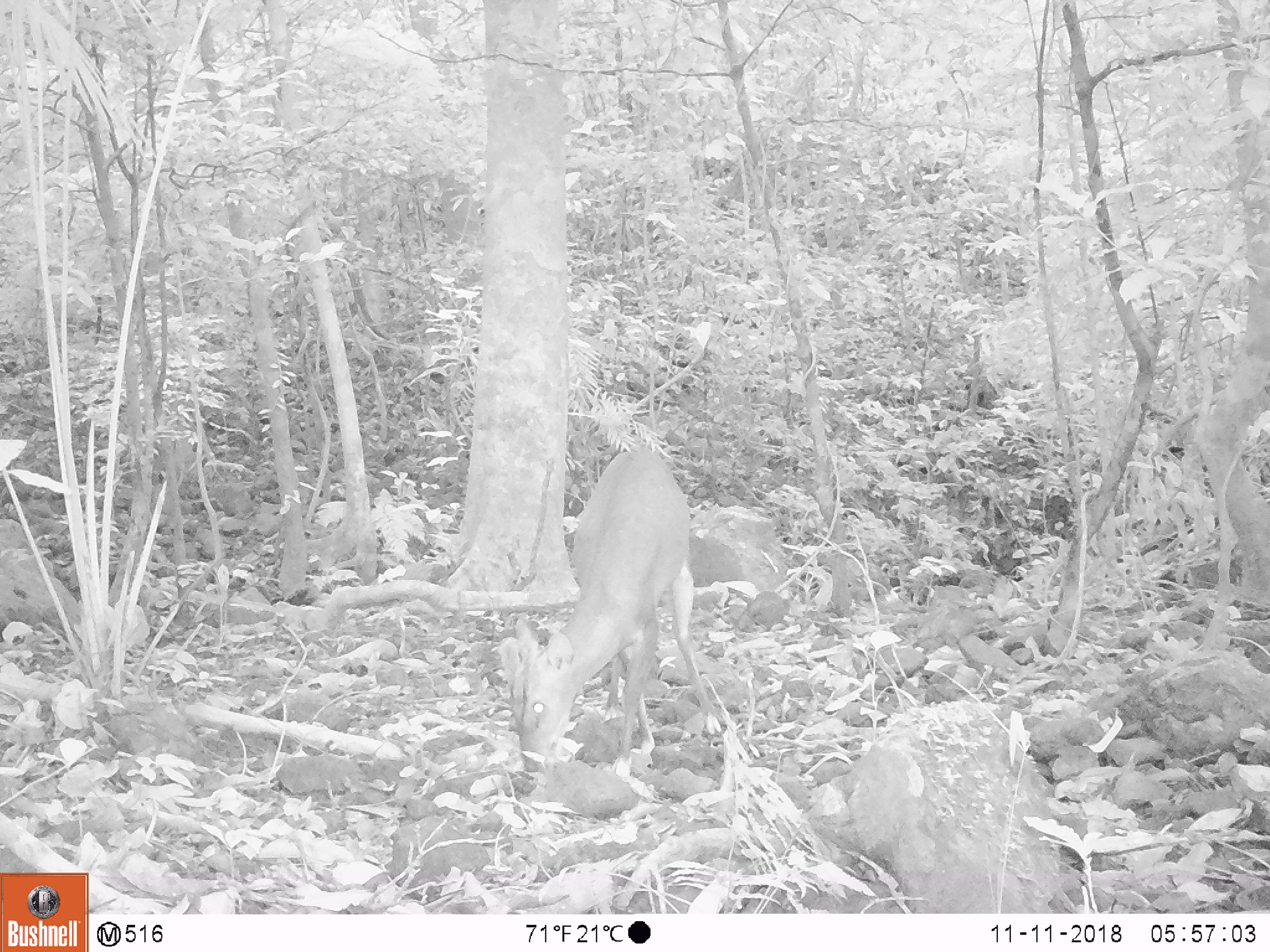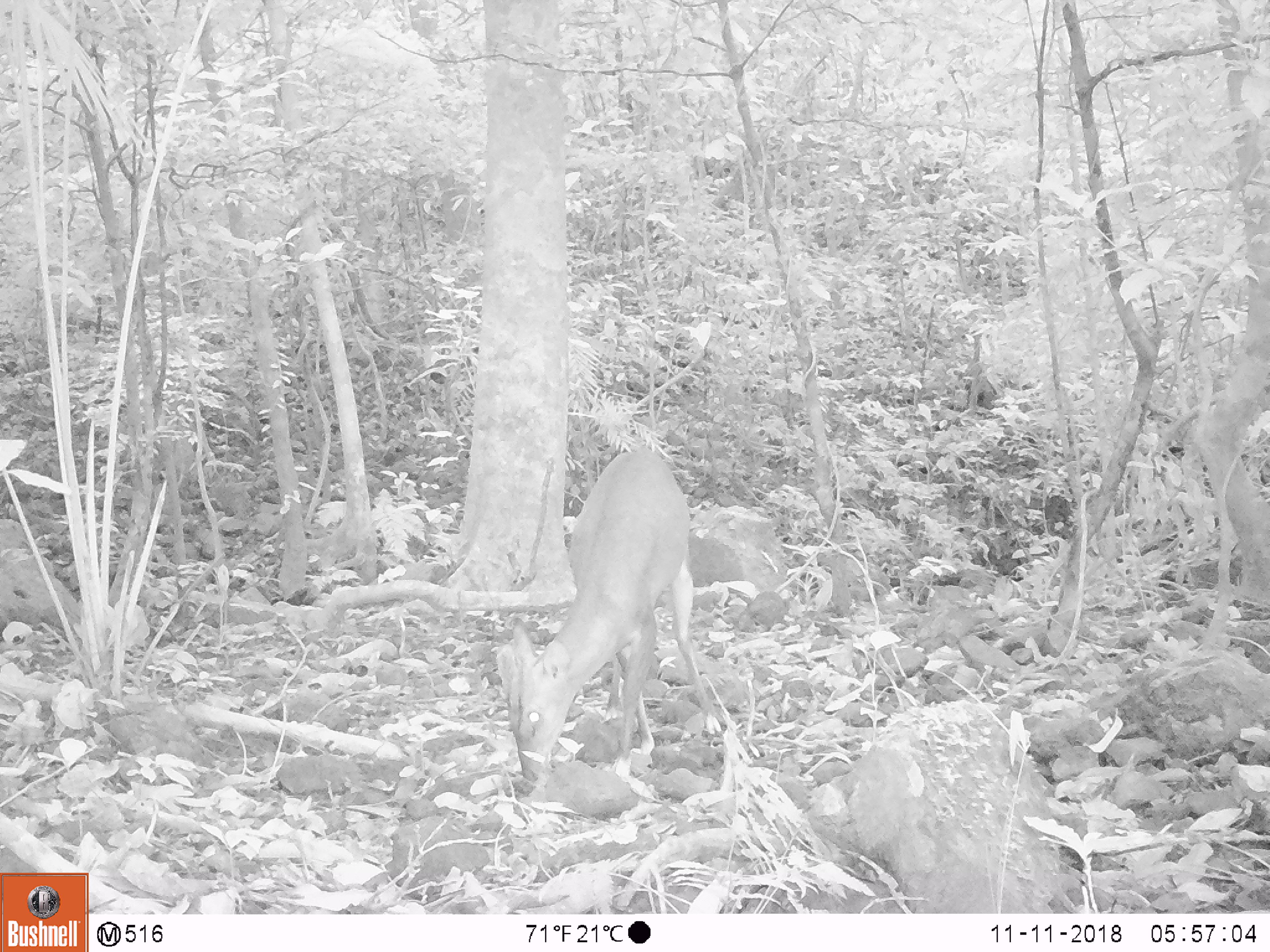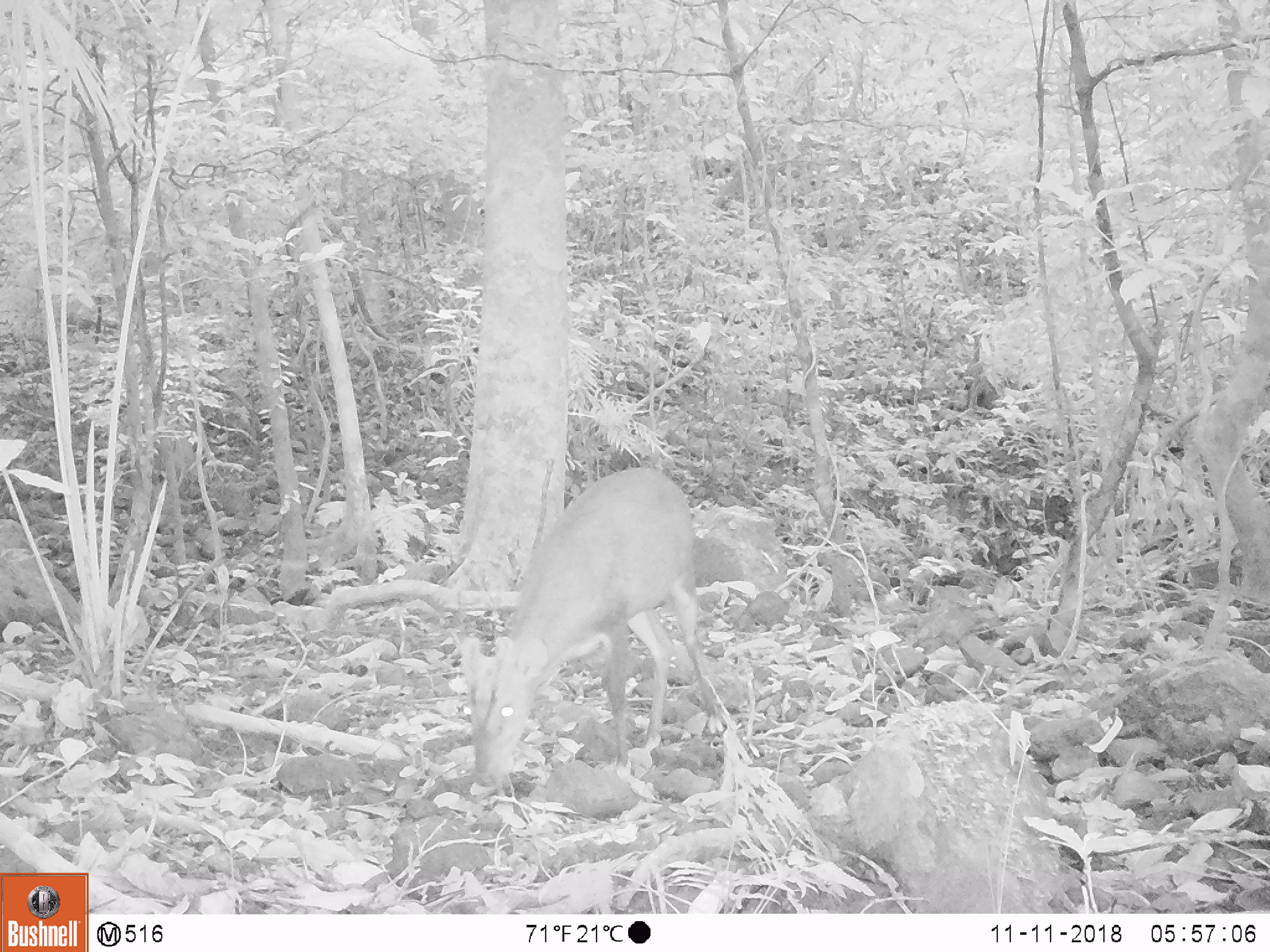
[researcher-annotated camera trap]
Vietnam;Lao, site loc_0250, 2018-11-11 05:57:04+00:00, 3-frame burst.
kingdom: Animalia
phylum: Chordata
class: Mammalia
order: Artiodactyla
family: Cervidae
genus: Muntiacus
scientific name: Muntiacus vuquangensis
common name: large-antlered muntjac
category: large antlered muntjac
Large antlered muntjac (large-antlered muntjac) (Muntiacus vuquangensis). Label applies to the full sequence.